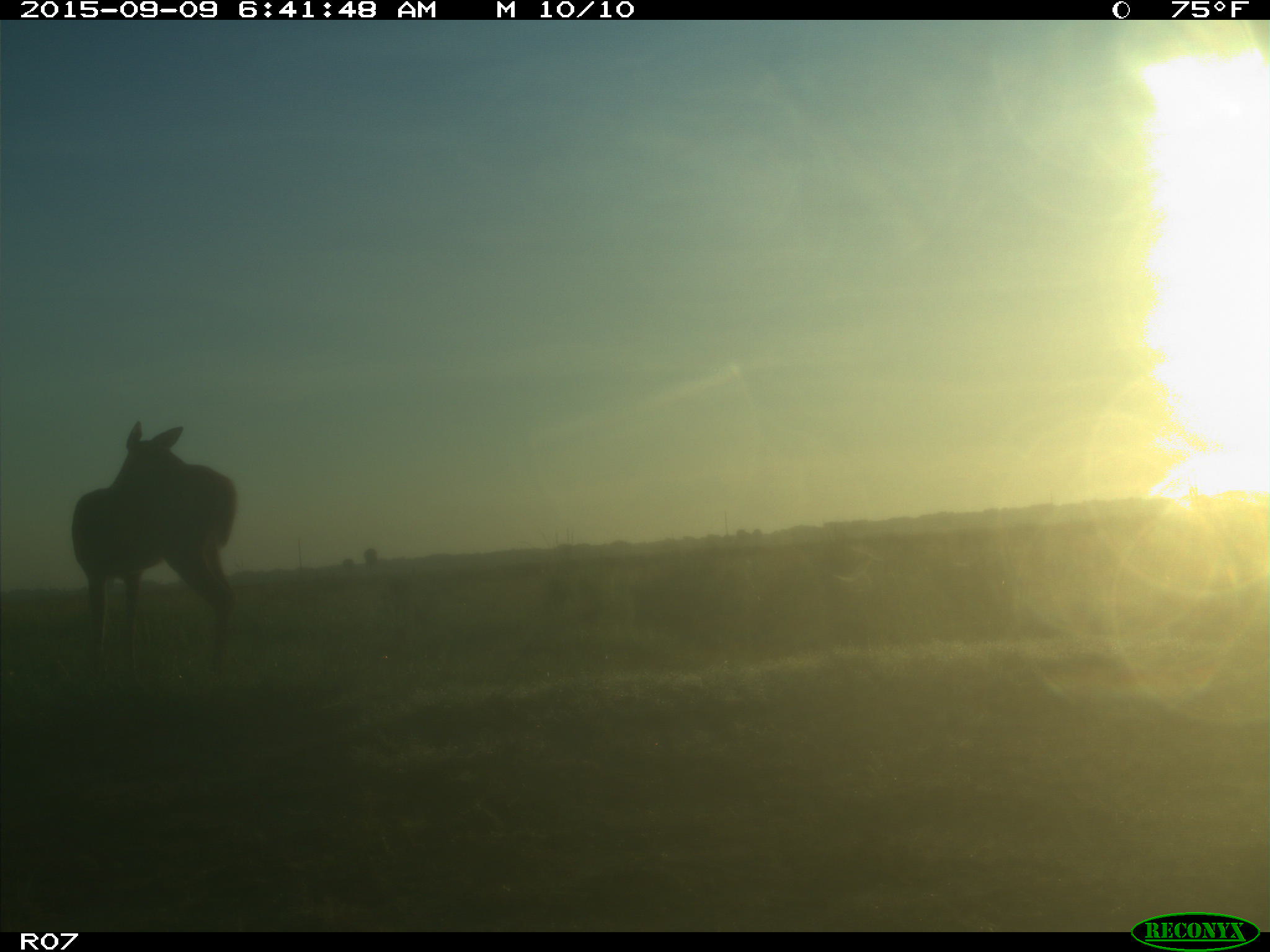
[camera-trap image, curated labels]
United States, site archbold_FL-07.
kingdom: Animalia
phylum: Chordata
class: Mammalia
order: Artiodactyla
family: Cervidae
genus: Odocoileus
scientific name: Odocoileus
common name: deer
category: unidentified deer